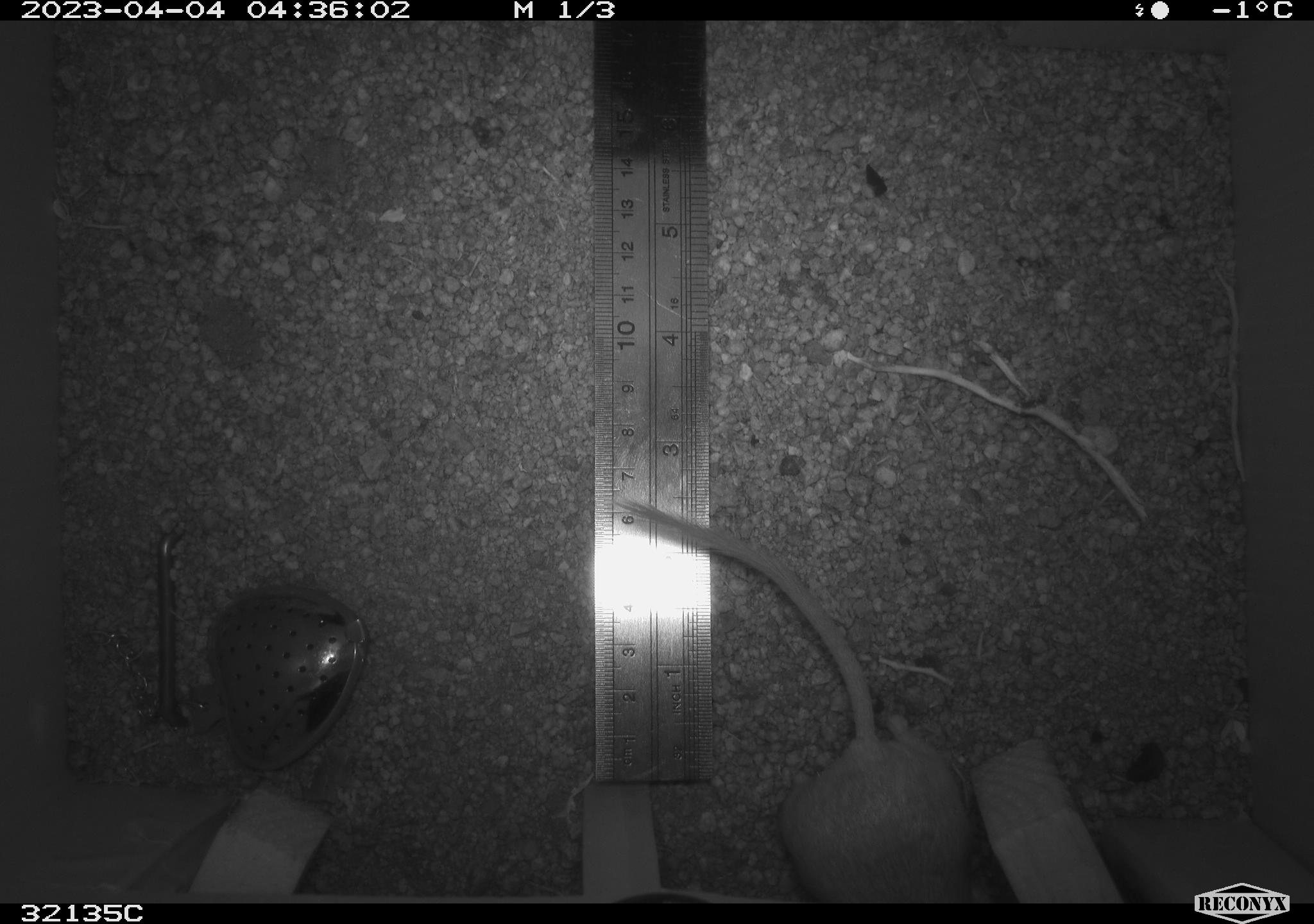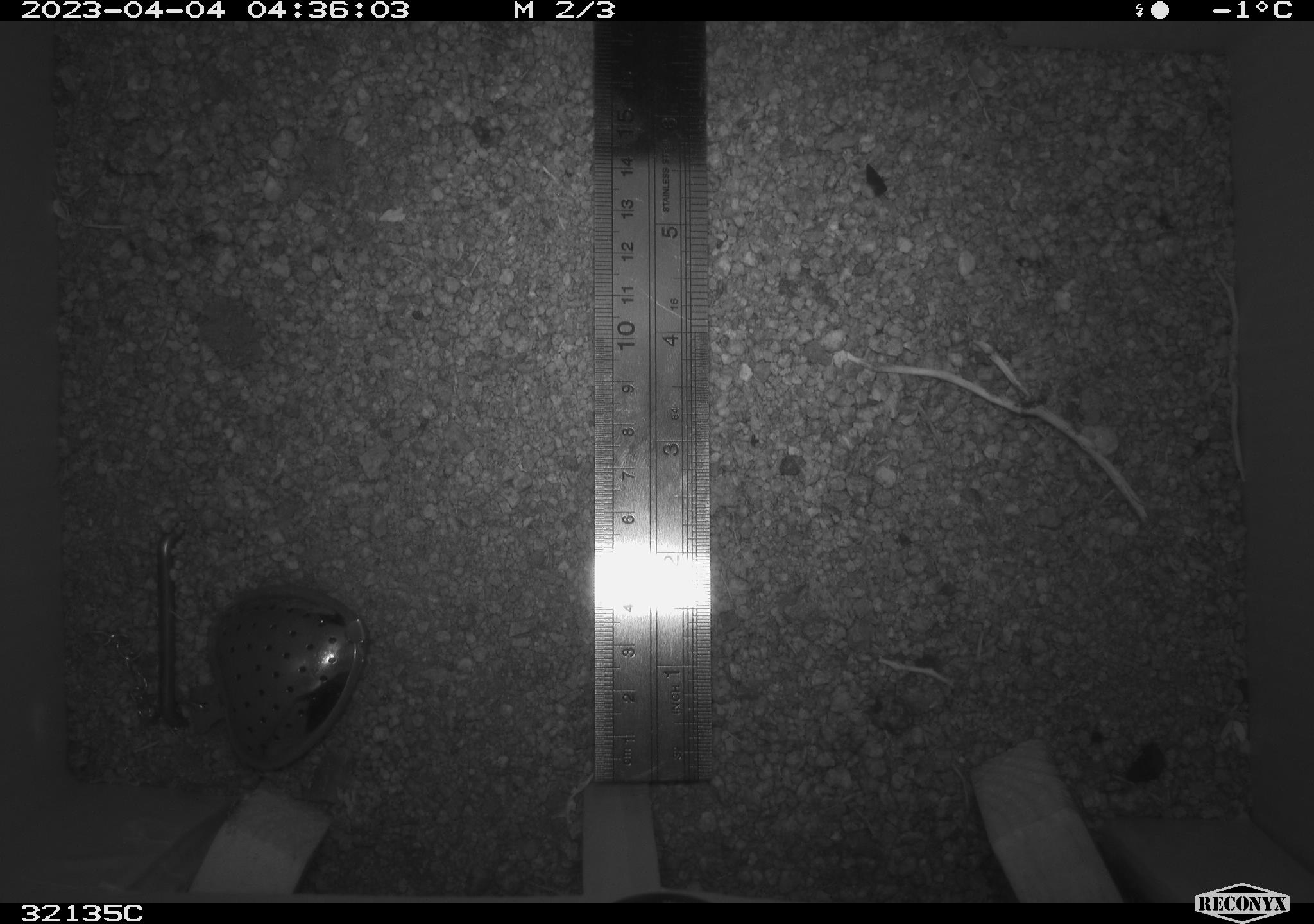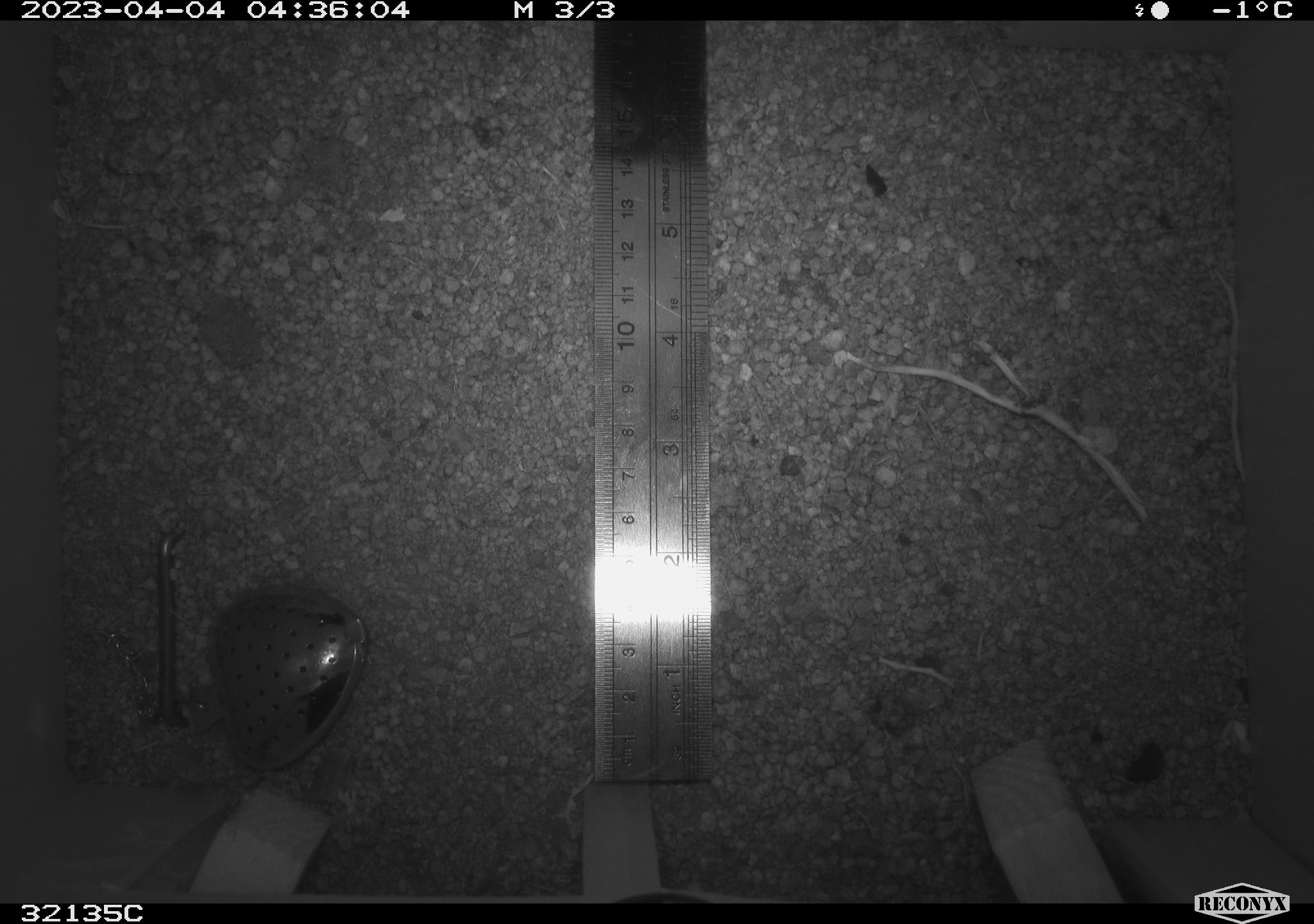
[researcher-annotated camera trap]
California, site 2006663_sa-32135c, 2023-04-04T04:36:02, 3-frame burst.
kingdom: Animalia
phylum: Chordata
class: Mammalia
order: Rodentia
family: Heteromyidae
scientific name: Heteromyidae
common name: kangaroo rats and pocket mice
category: heteromyidae family